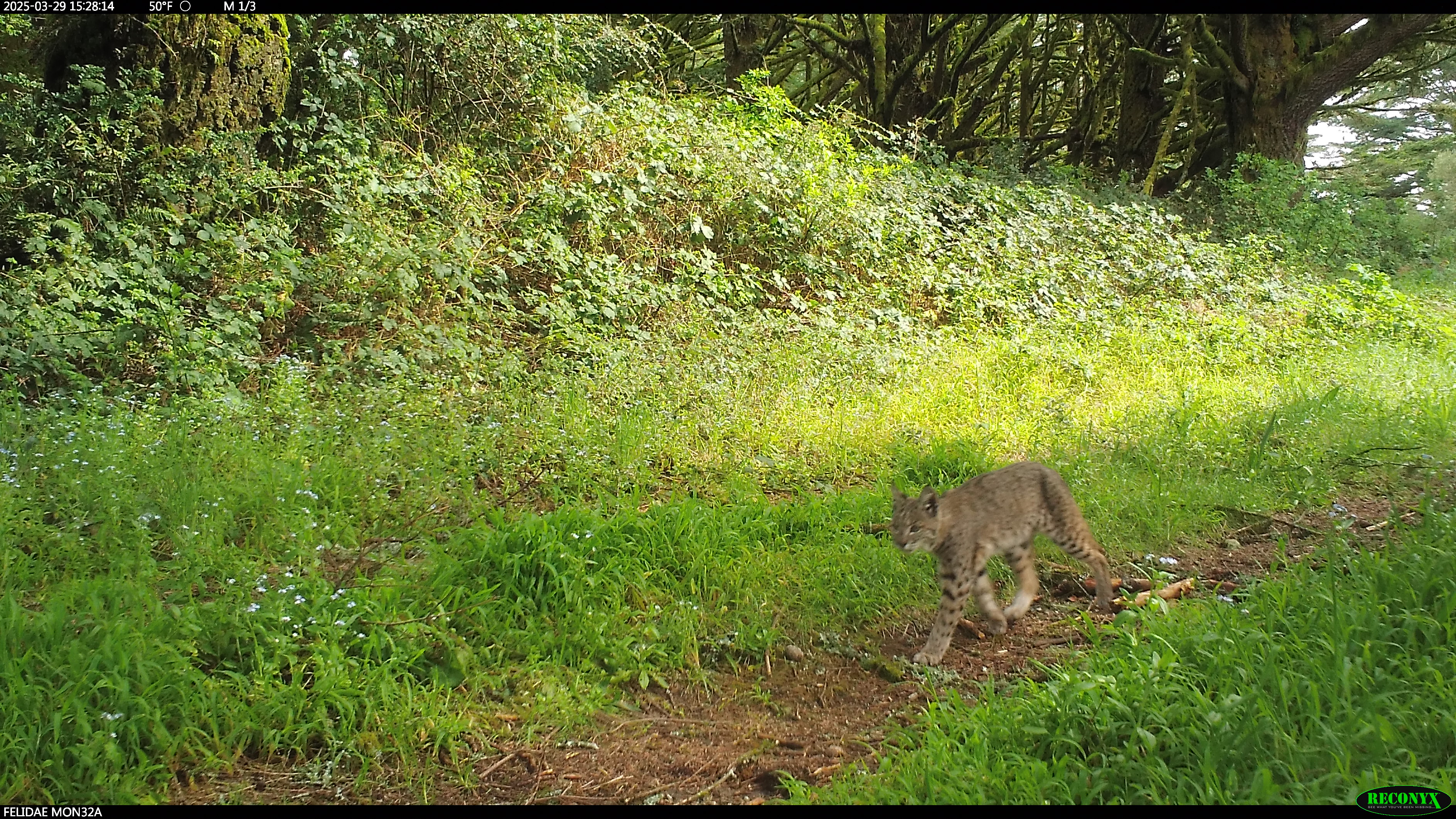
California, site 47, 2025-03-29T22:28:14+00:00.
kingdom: Animalia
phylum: Chordata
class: Mammalia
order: Carnivora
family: Felidae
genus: Lynx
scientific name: Lynx rufus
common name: bobcat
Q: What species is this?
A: Bobcat (Lynx rufus).